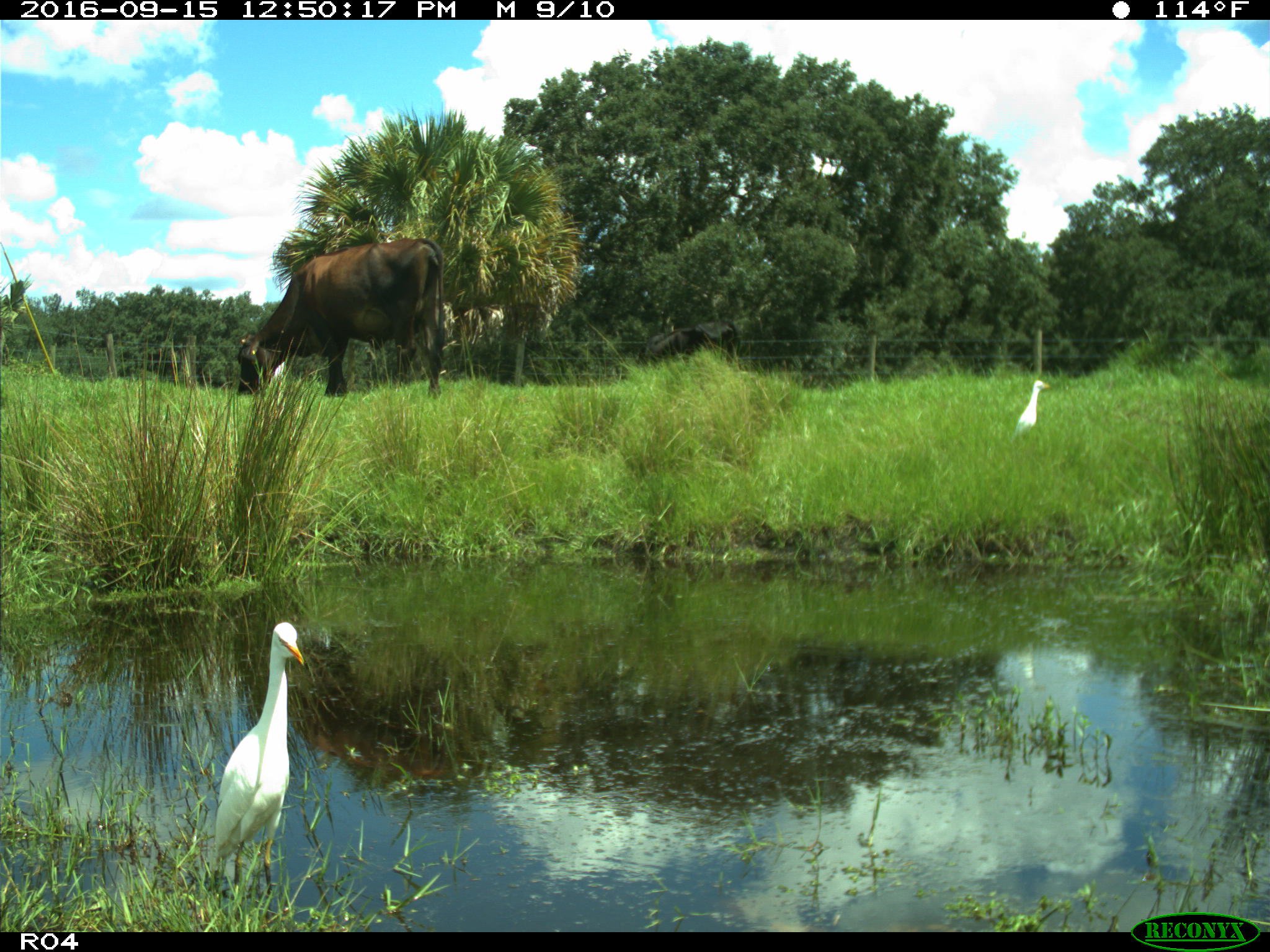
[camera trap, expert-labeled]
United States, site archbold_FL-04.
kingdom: Animalia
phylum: Chordata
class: Mammalia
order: Artiodactyla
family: Bovidae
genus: Bos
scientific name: Bos taurus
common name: domestic cow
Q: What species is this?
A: Bos taurus (domestic cow).